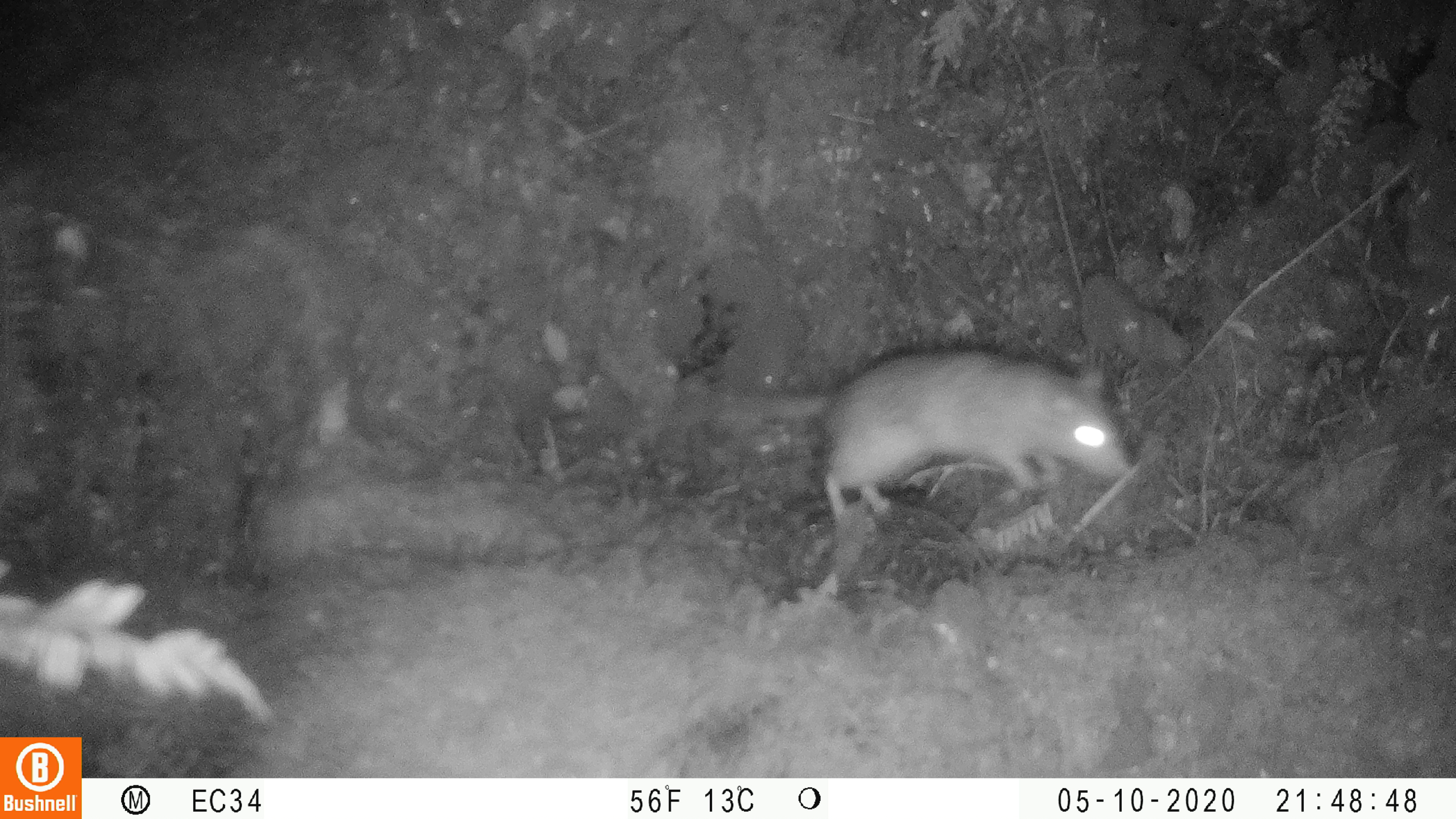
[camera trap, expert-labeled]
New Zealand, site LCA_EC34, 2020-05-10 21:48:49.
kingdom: Animalia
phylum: Chordata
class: Mammalia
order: Rodentia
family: Muridae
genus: Rattus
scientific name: Rattus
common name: rat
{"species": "rat (Rattus)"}